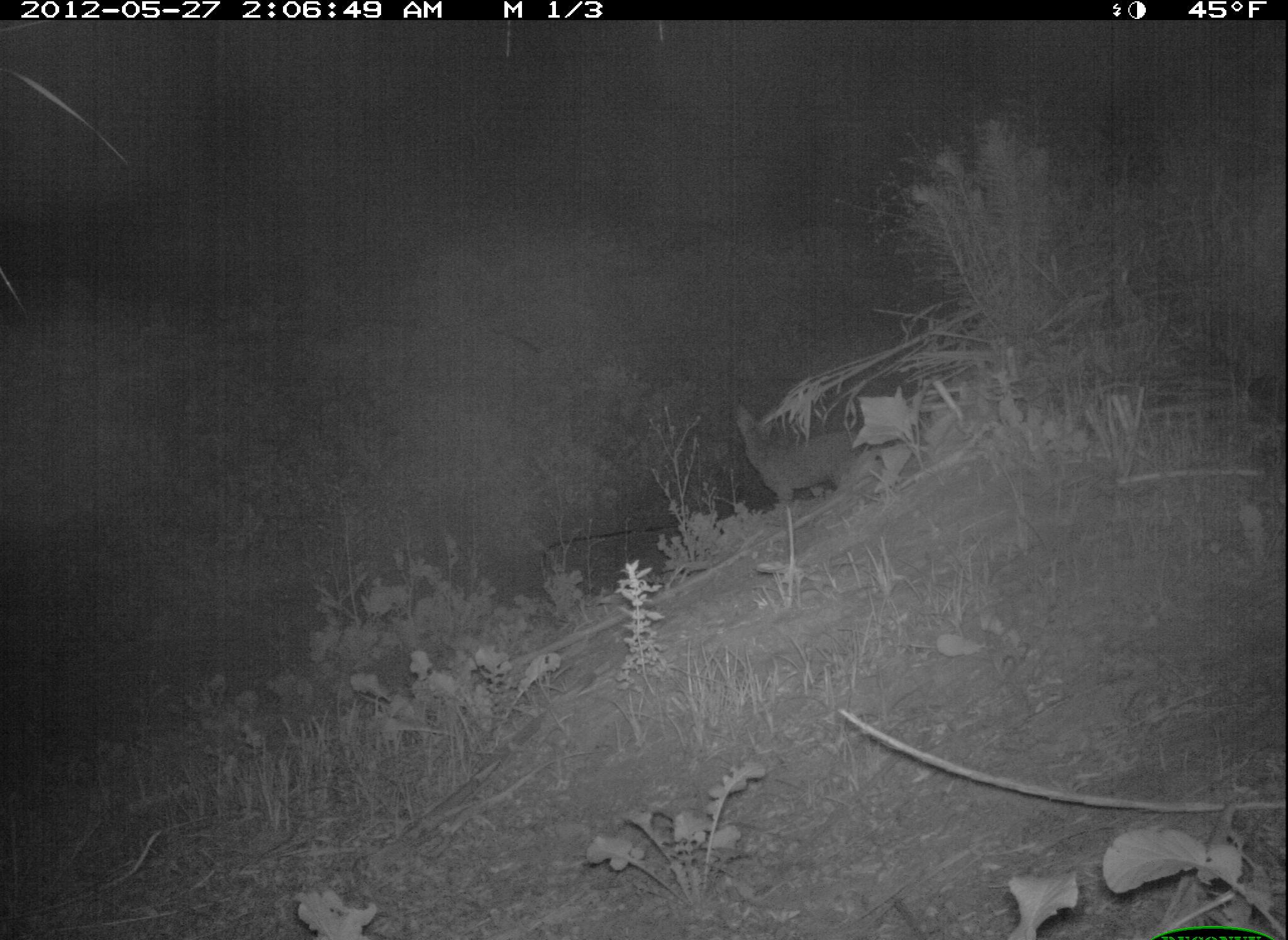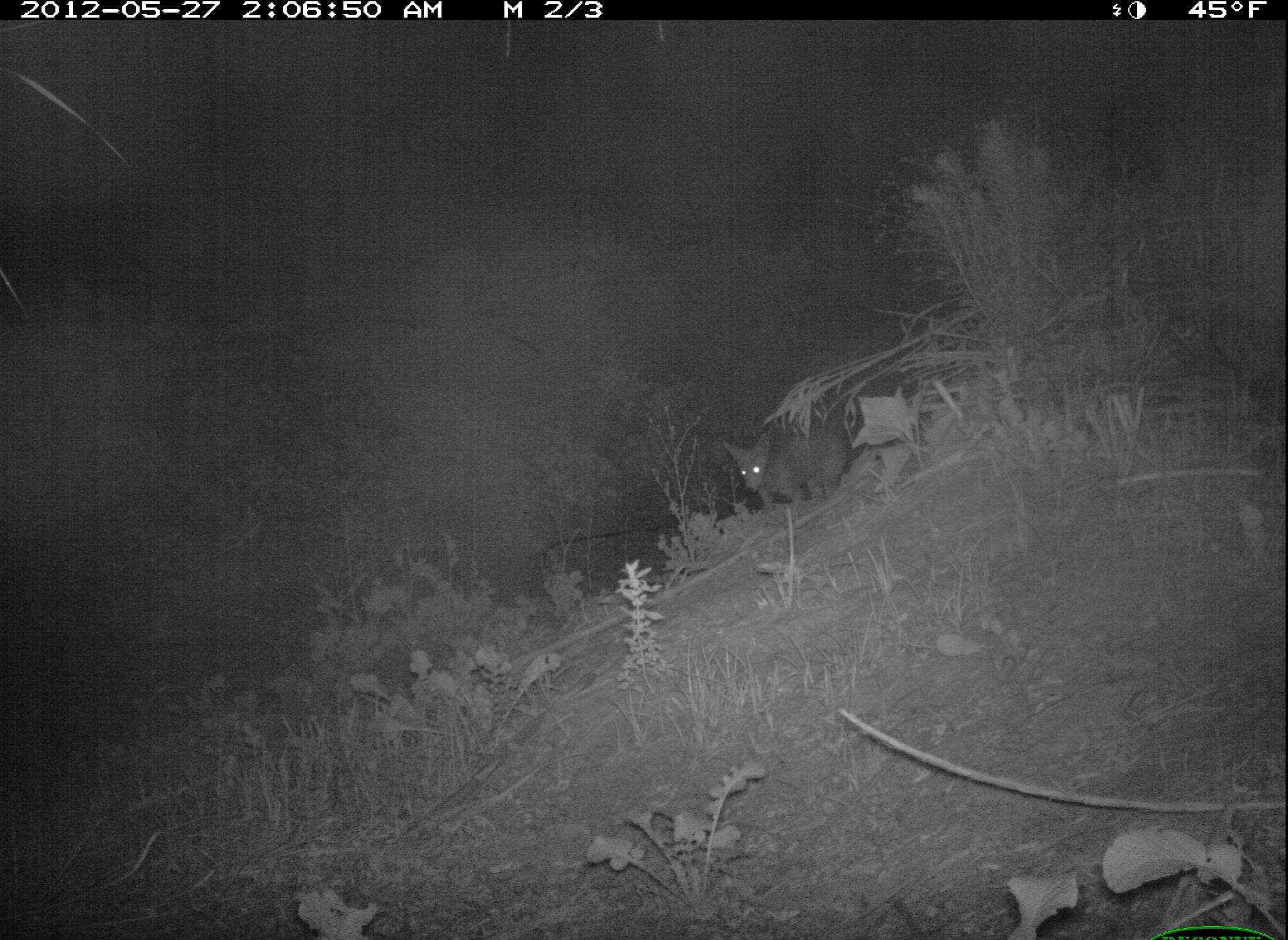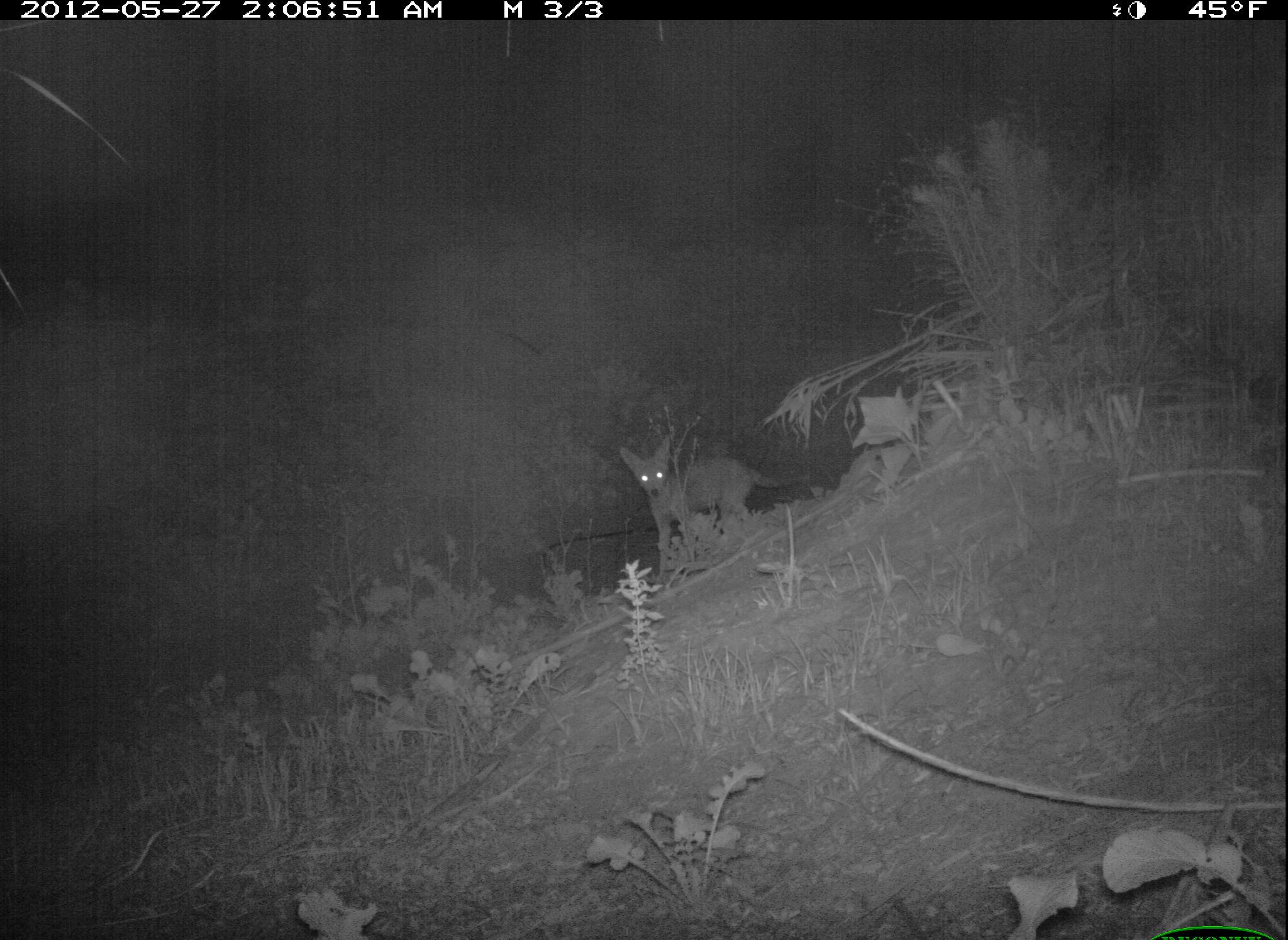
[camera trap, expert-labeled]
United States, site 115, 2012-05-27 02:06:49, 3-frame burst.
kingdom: Animalia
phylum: Chordata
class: Mammalia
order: Carnivora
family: Canidae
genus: Canis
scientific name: Canis latrans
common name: coyote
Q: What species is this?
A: Coyote (Canis latrans).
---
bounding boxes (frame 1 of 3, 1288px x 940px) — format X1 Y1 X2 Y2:
coyote: 715 383 882 509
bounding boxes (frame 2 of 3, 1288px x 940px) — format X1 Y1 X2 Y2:
coyote: 708 411 886 512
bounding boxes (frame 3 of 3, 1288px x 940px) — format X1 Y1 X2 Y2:
coyote: 612 437 808 578